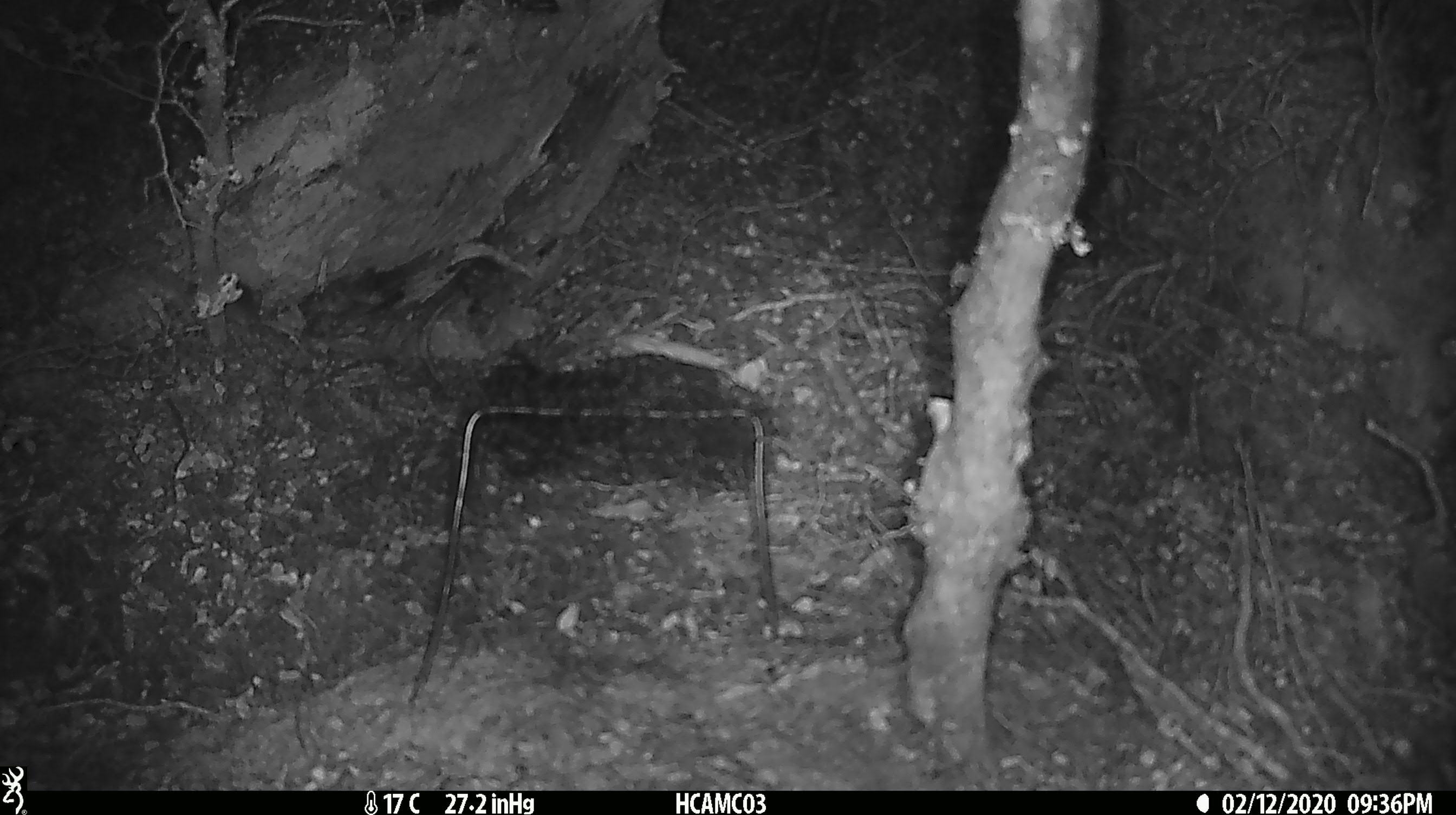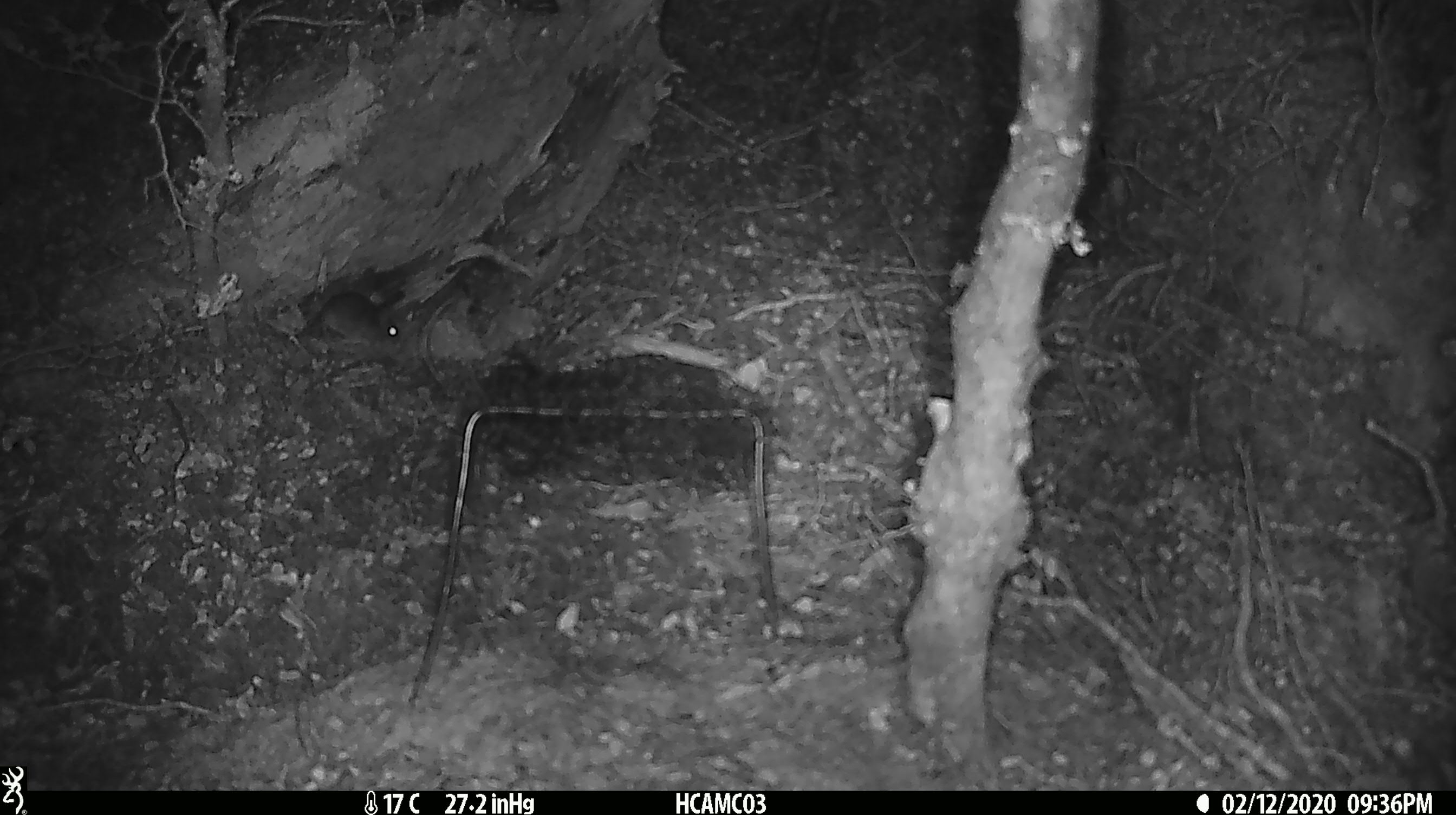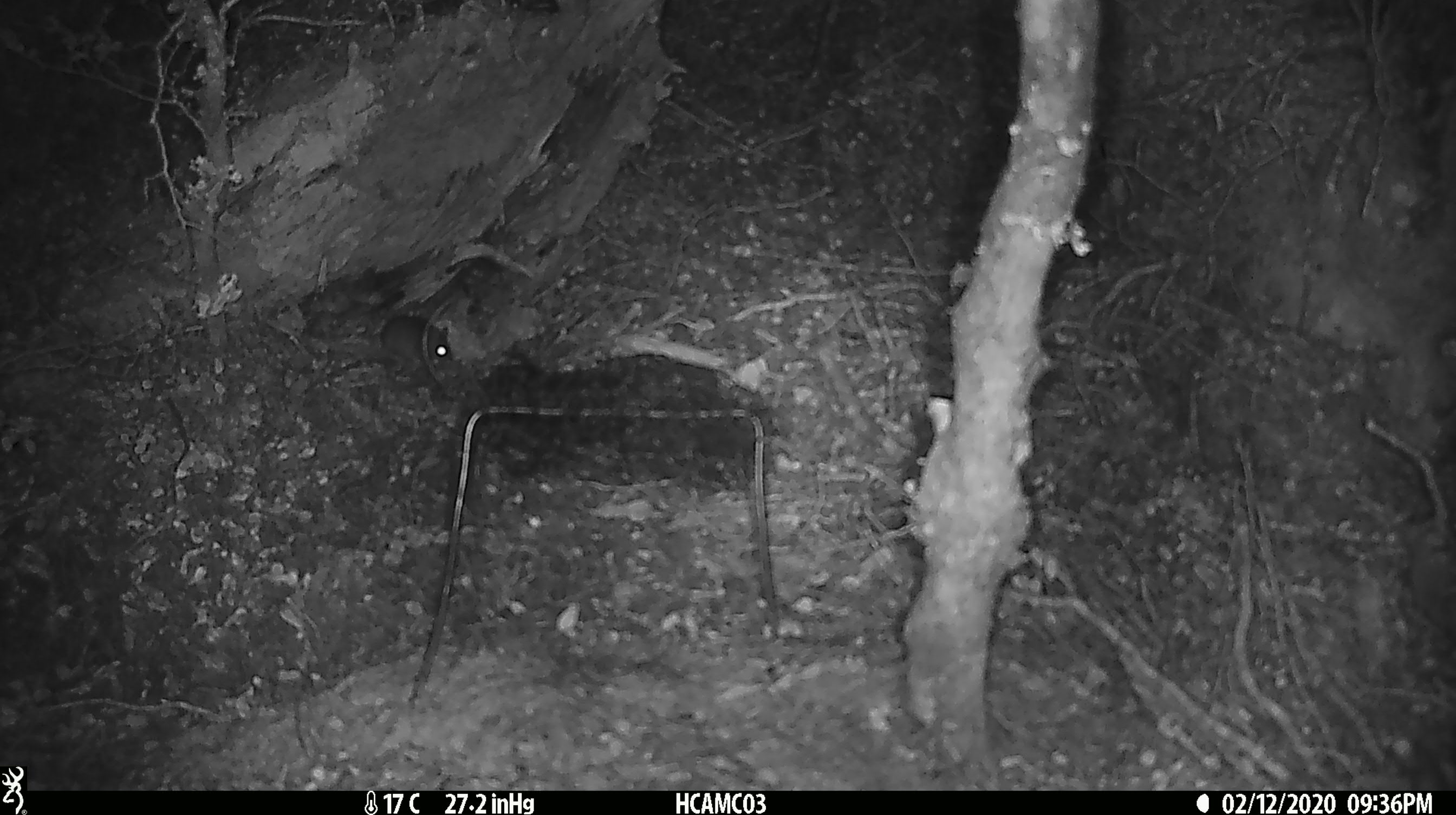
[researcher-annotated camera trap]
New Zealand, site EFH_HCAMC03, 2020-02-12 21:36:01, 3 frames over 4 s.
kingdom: Animalia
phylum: Chordata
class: Mammalia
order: Rodentia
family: Muridae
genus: Mus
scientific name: Mus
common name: mouse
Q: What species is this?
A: Mouse (Mus).